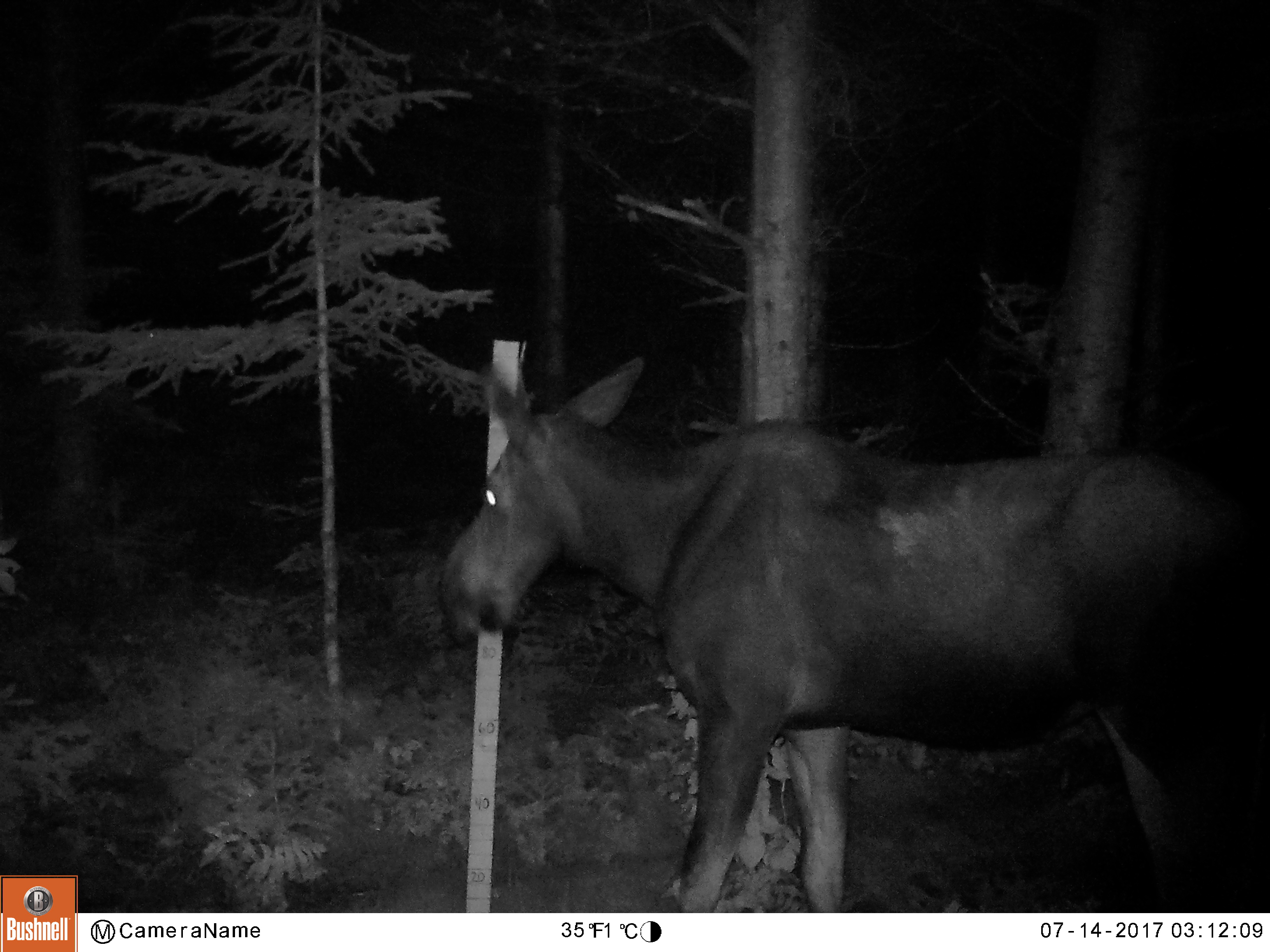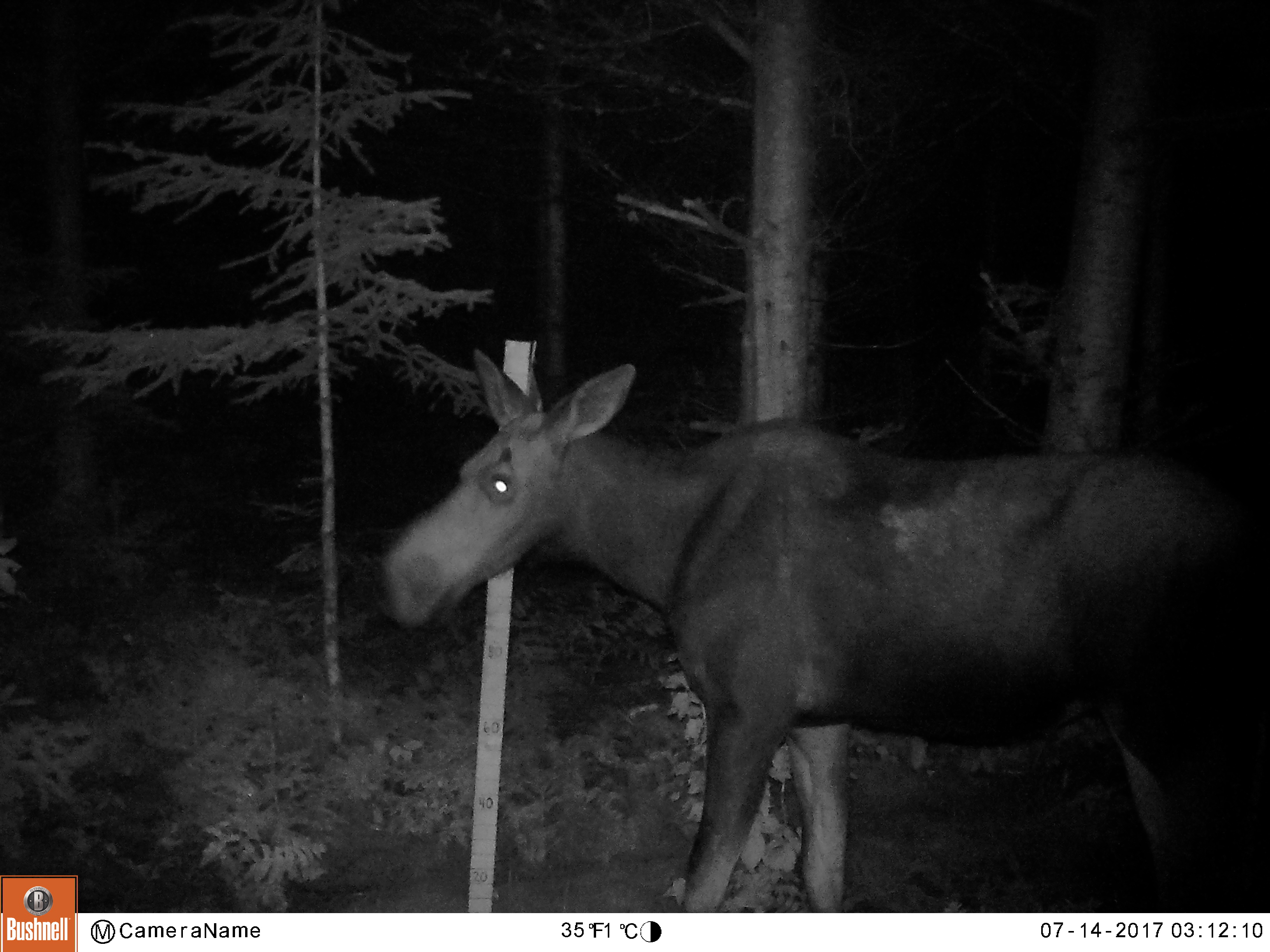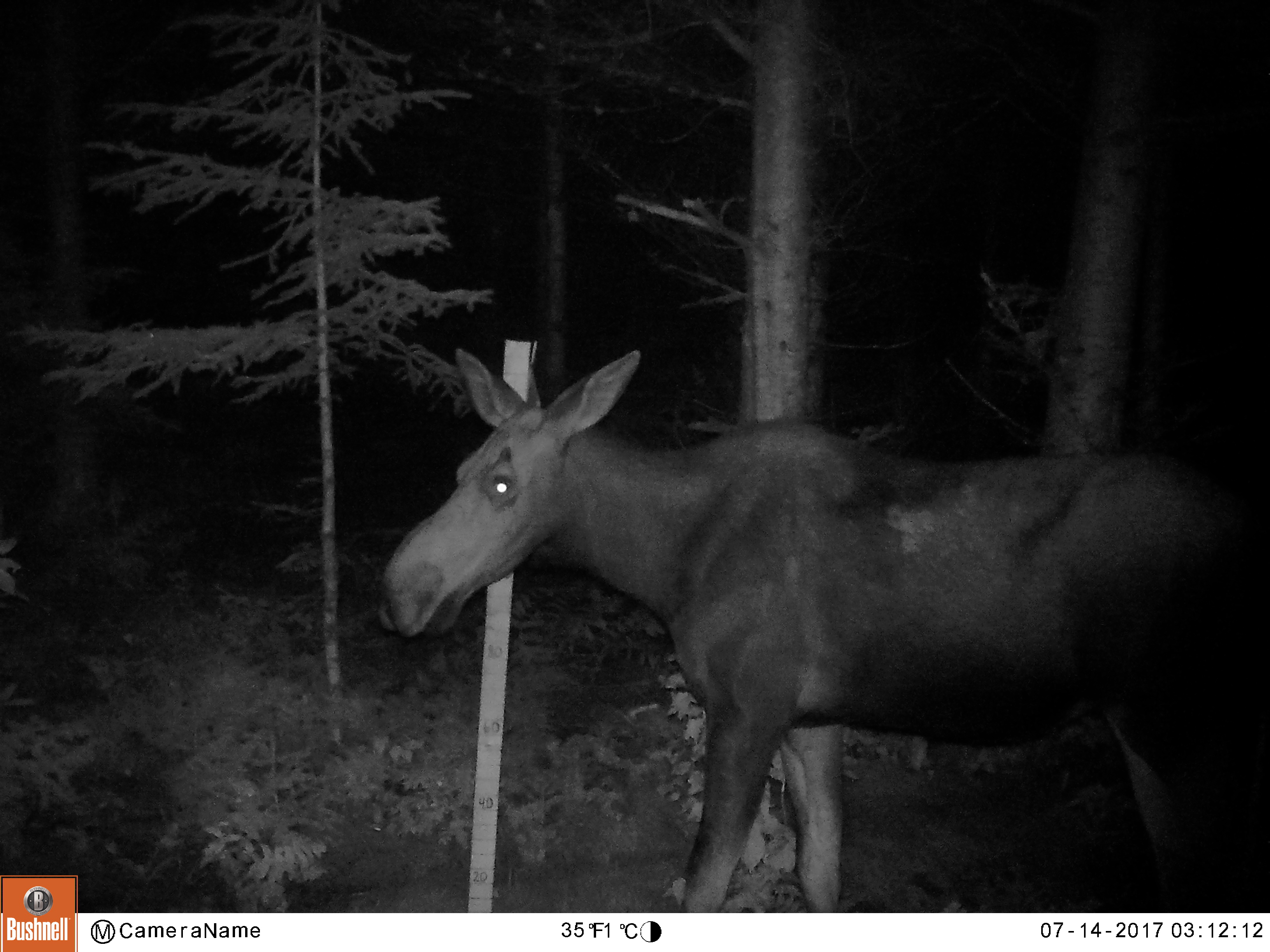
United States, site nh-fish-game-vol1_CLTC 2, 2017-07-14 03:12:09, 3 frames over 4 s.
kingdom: Animalia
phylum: Chordata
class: Mammalia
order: Artiodactyla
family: Cervidae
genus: Alces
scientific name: Alces alces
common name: moose